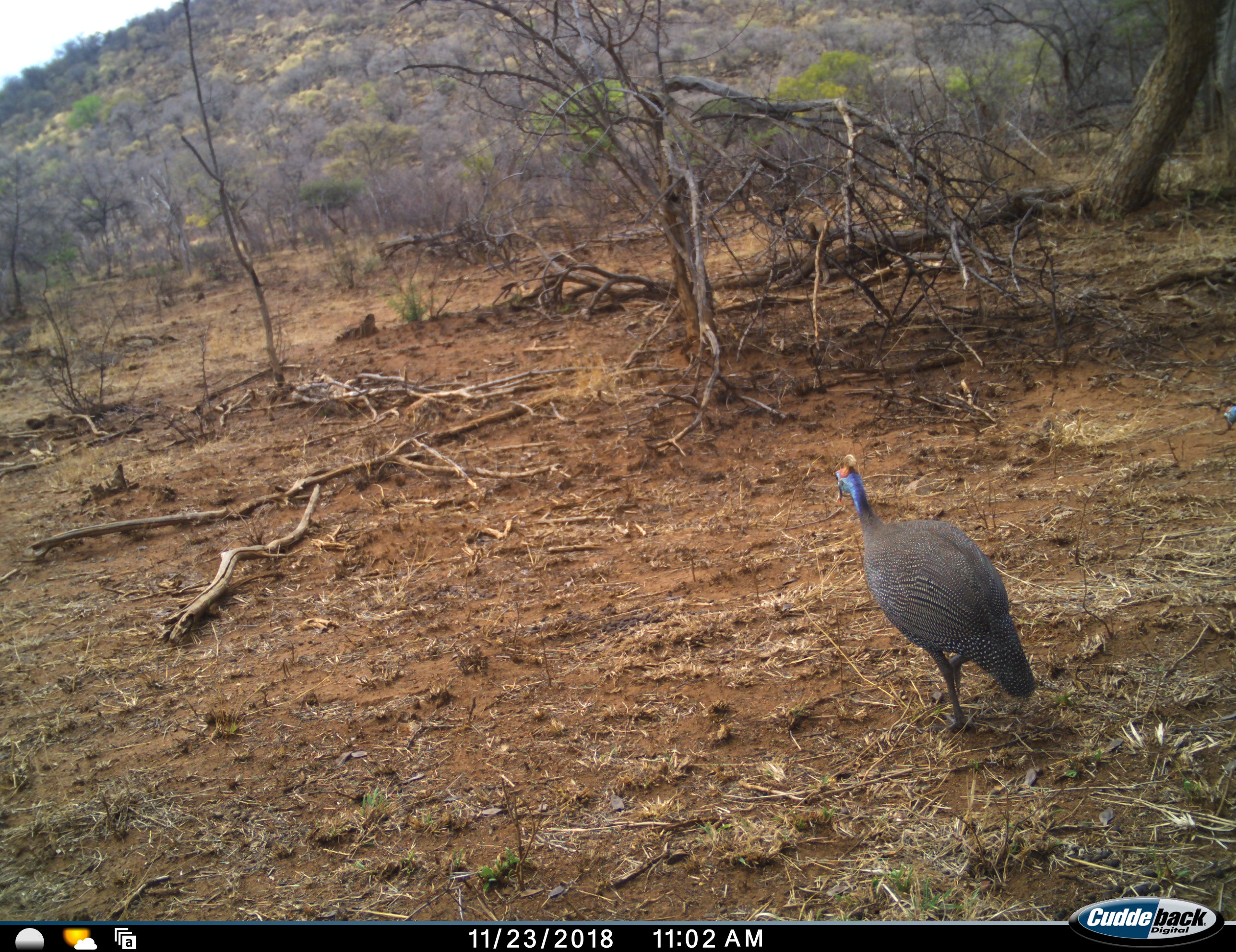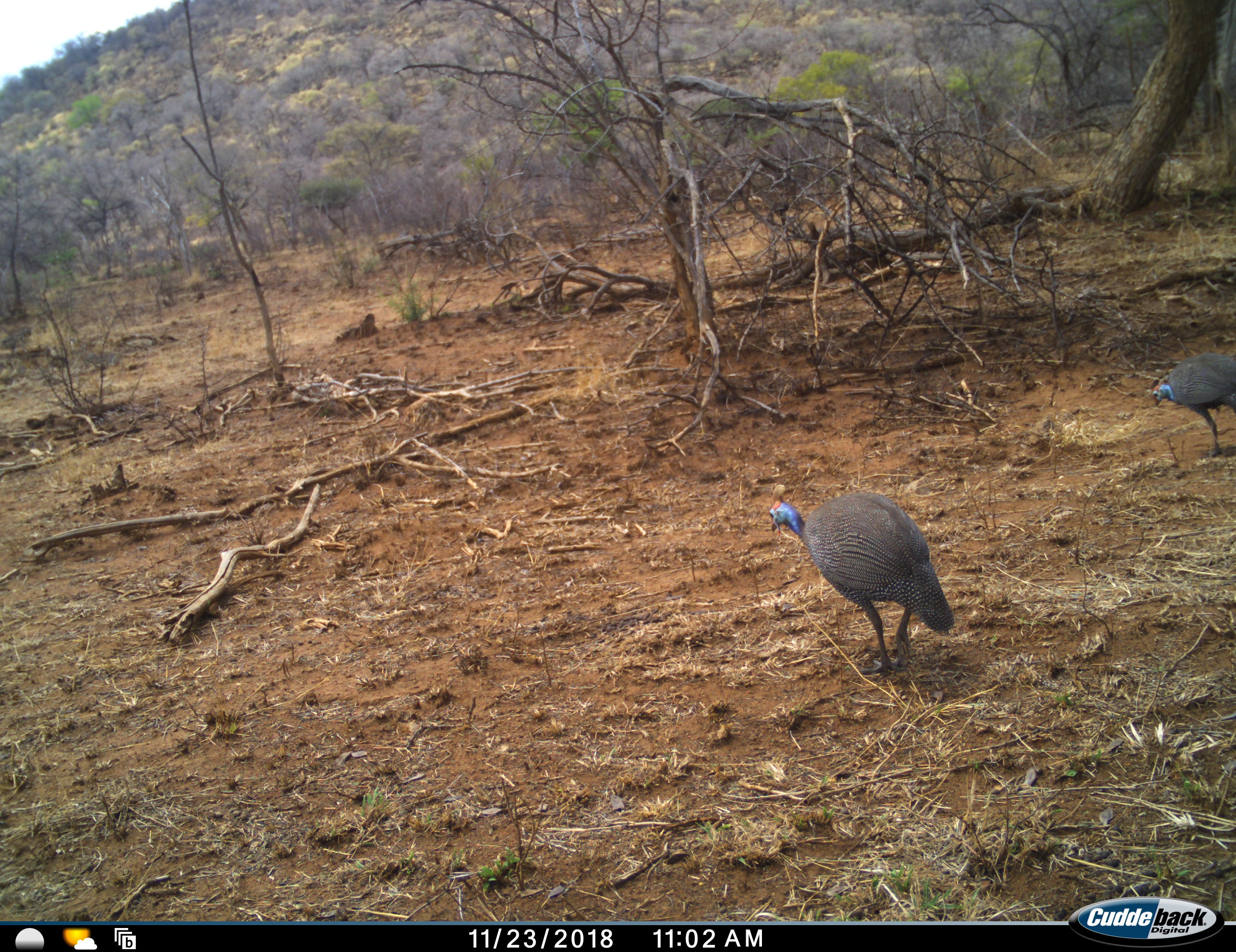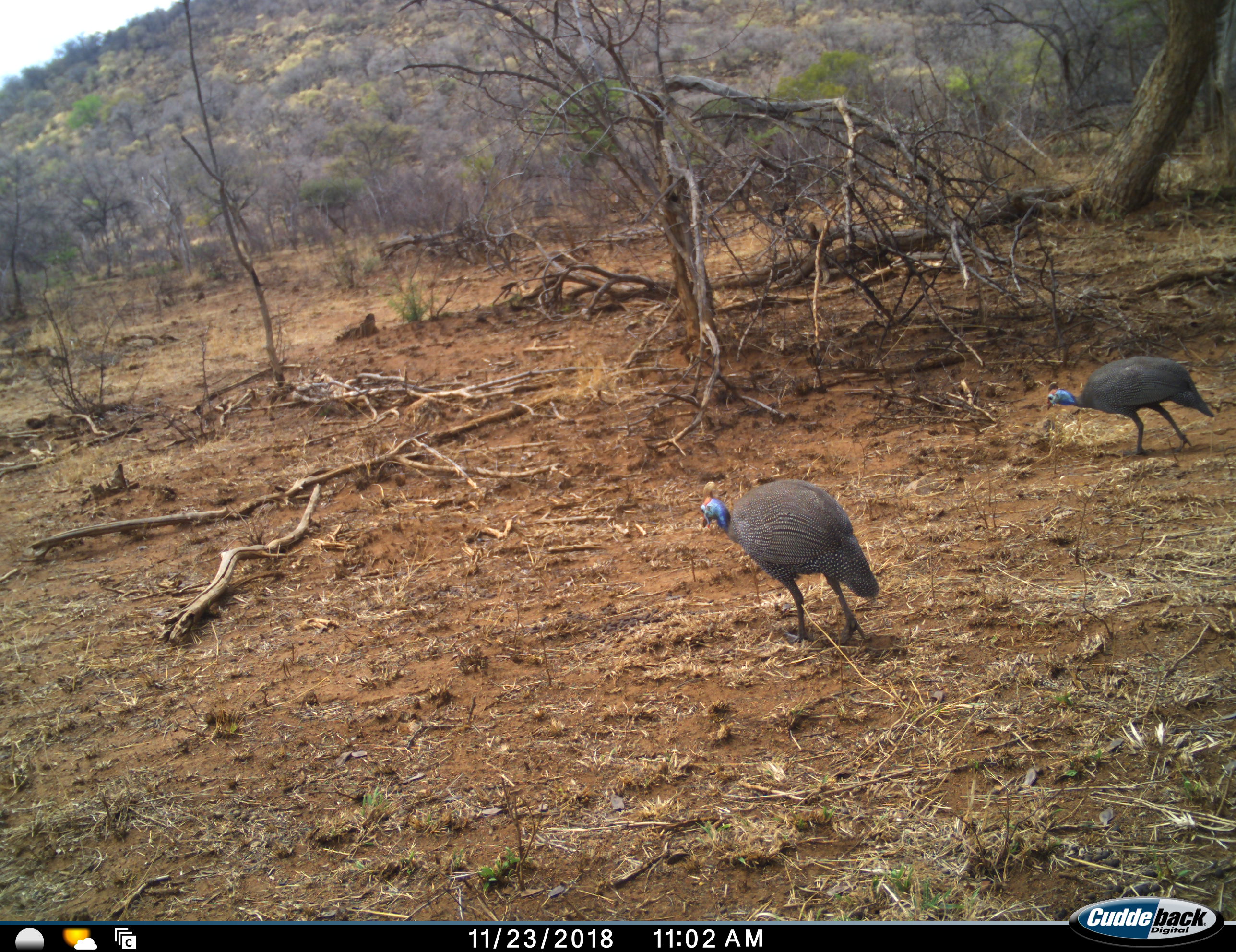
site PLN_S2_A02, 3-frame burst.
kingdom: Animalia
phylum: Chordata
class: Aves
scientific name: Aves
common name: bird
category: birdother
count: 2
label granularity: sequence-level